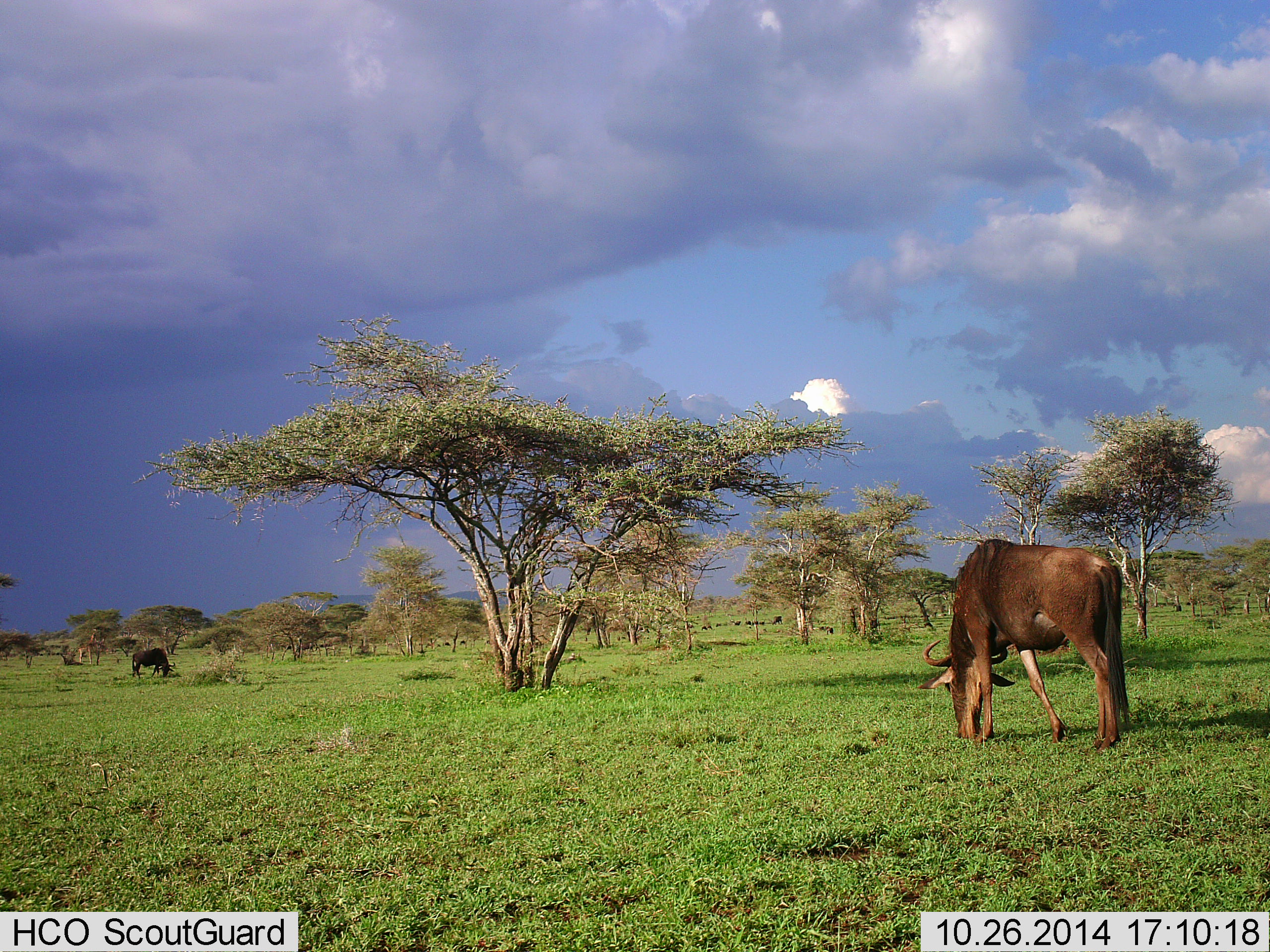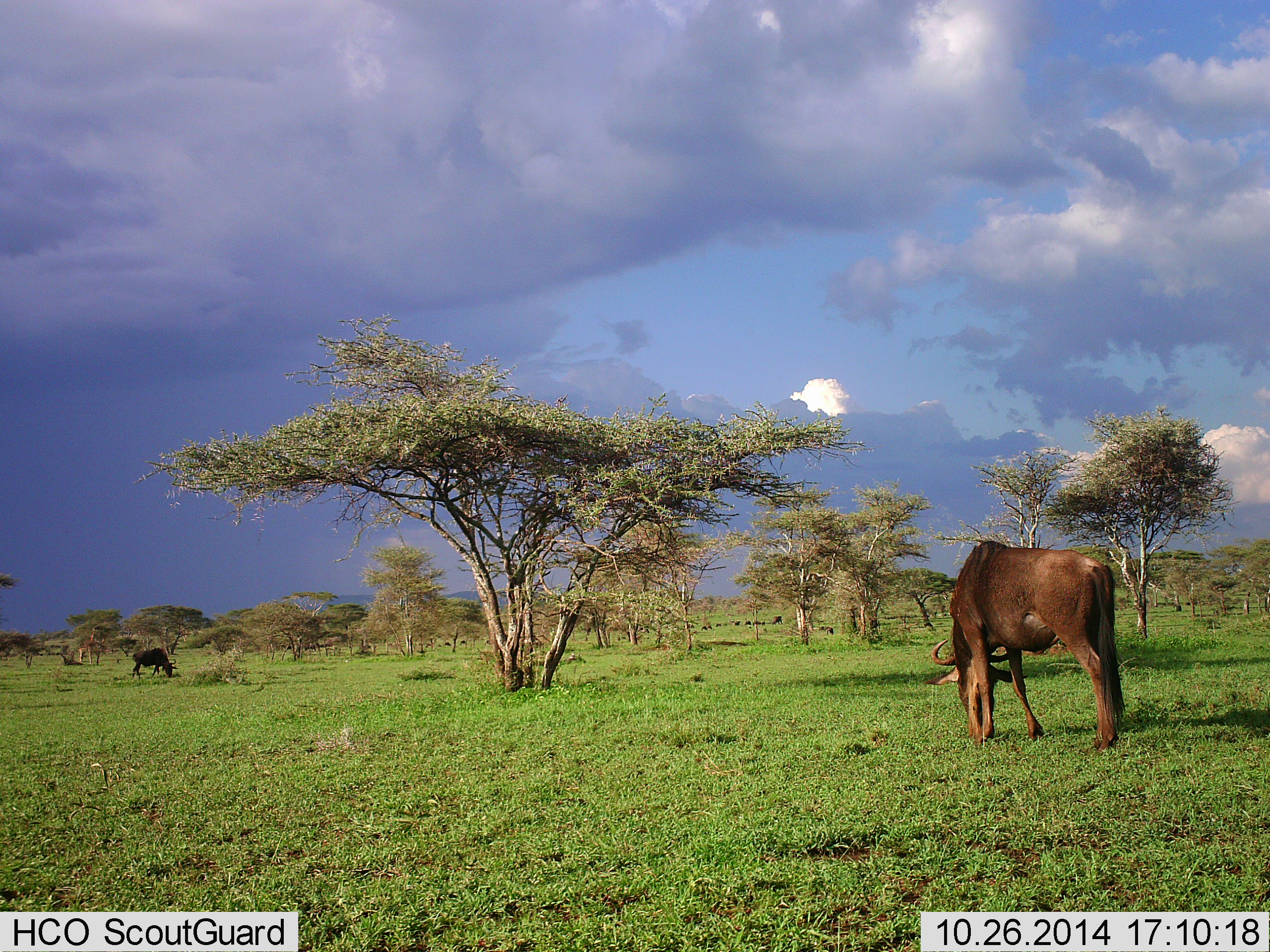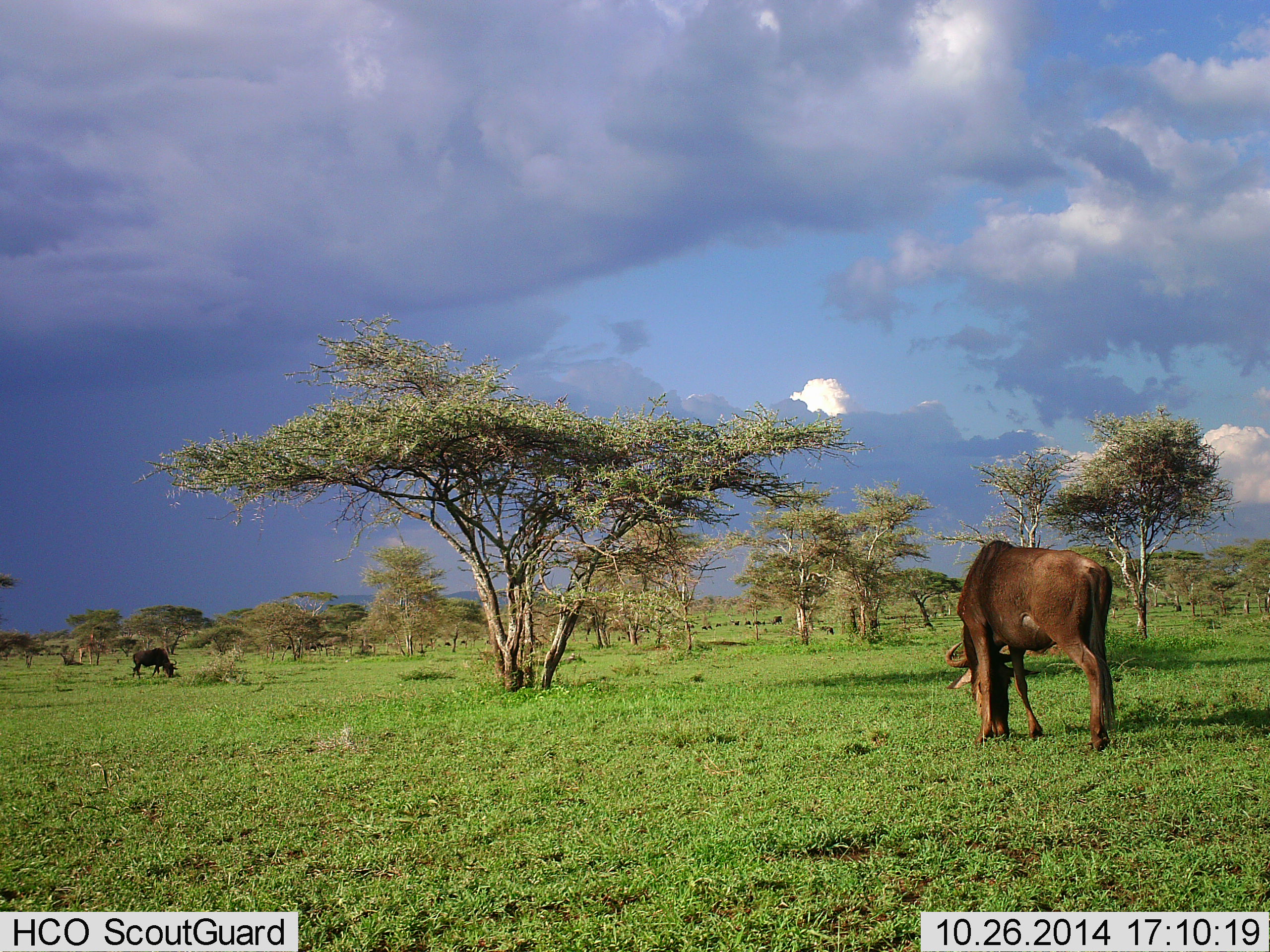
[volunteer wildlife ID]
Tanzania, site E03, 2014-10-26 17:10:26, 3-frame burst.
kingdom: Animalia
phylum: Chordata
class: Mammalia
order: Artiodactyla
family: Bovidae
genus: Connochaetes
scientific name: Connochaetes taurinus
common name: blue wildebeest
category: wildebeest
Wildebeest (blue wildebeest) (Connochaetes taurinus), count 2. Behavior (volunteer vote fractions): standing 10%, resting 0%, moving 20%, interacting 0%. Young present (vote fraction): 0%. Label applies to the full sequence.